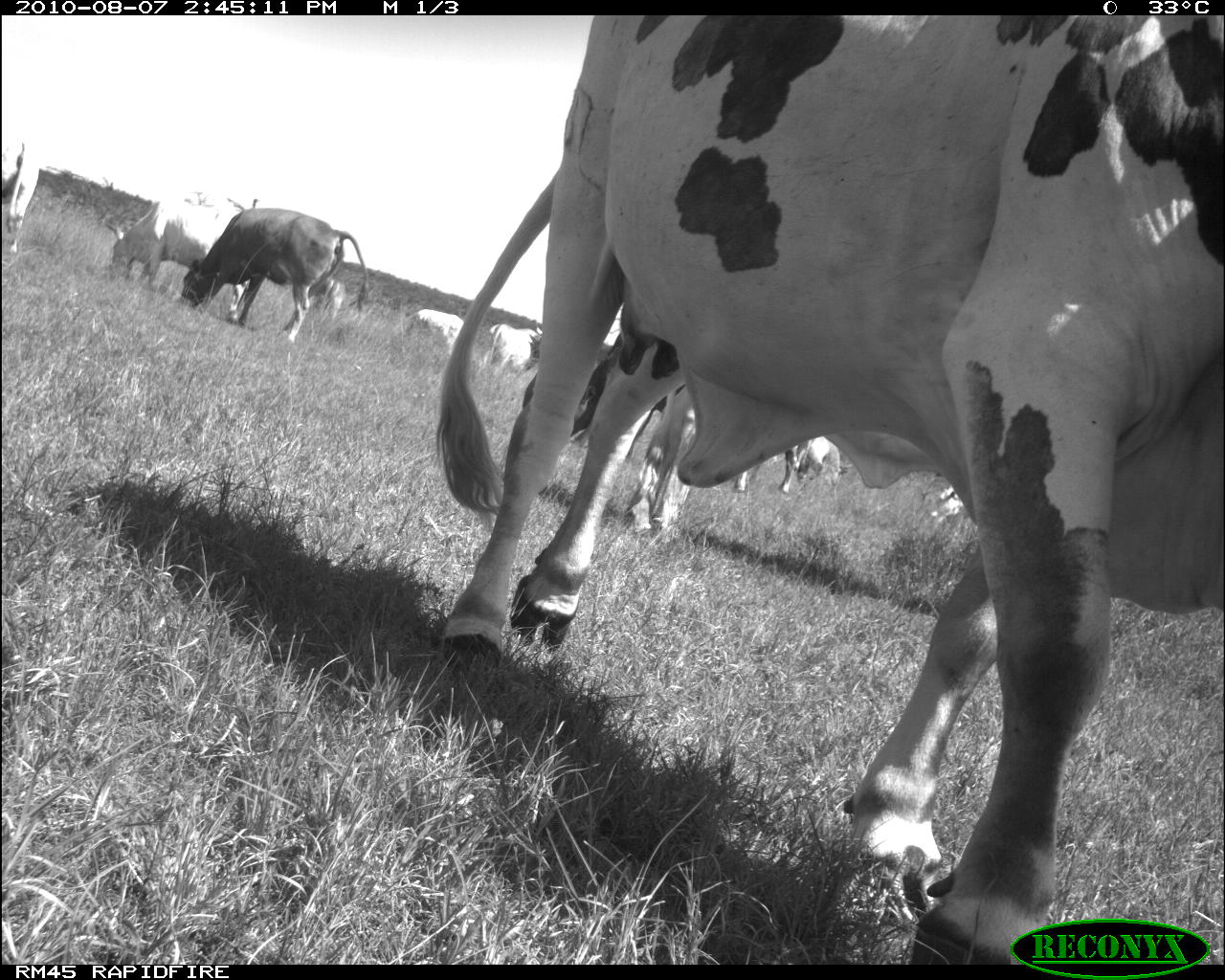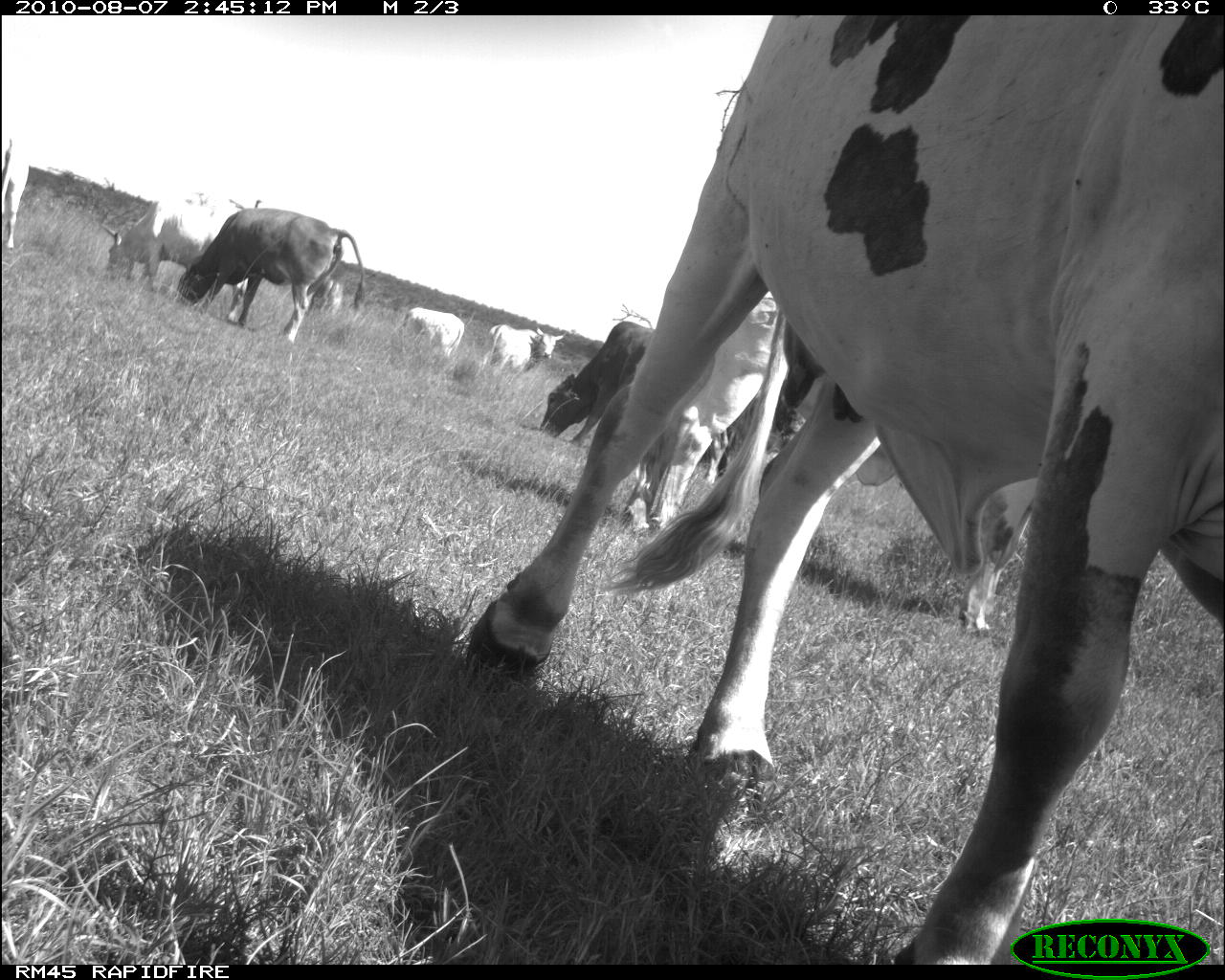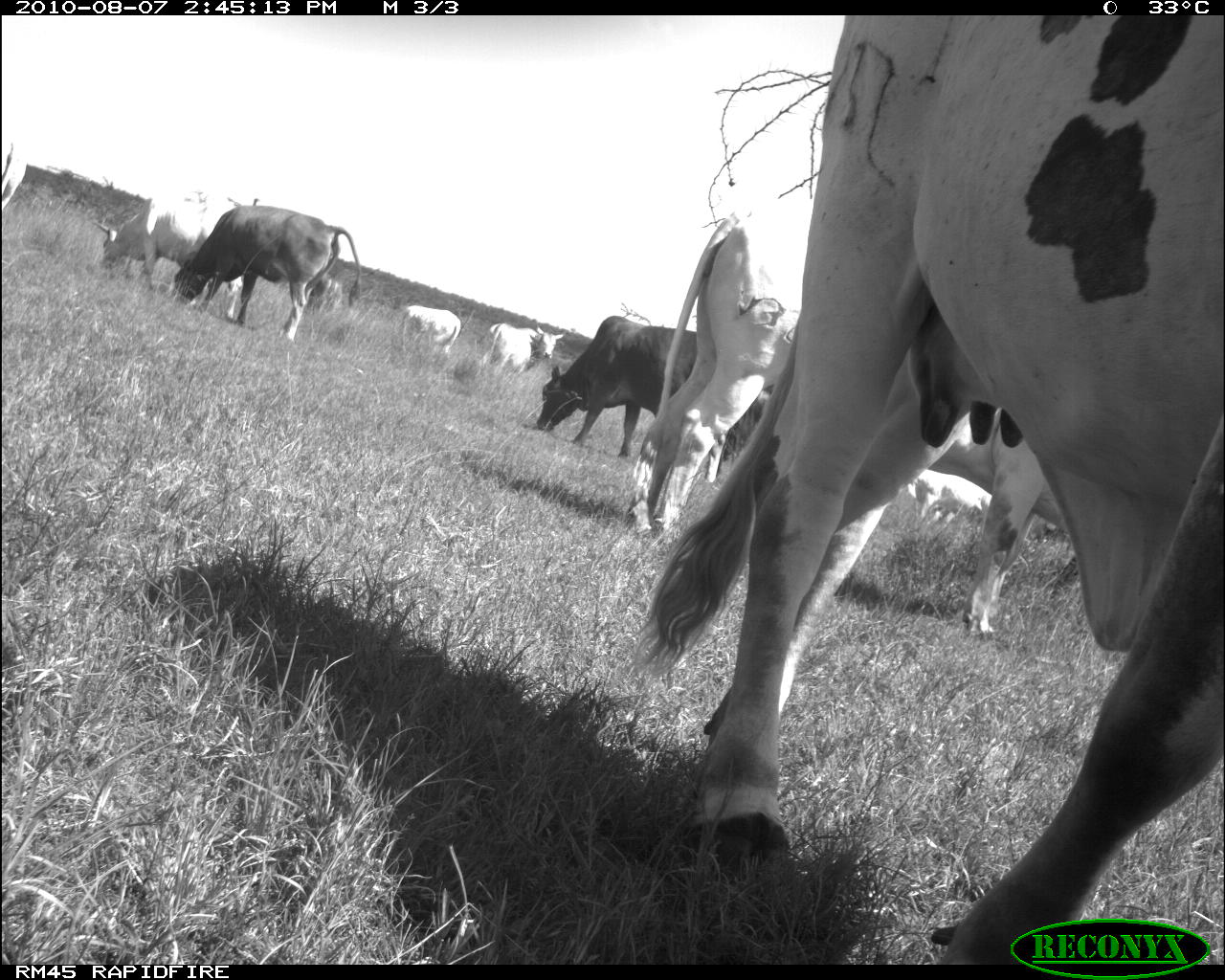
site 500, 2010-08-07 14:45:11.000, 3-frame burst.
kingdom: Animalia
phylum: Chordata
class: Mammalia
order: Artiodactyla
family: Bovidae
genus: Tragelaphus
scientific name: Tragelaphus oryx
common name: eland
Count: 7.